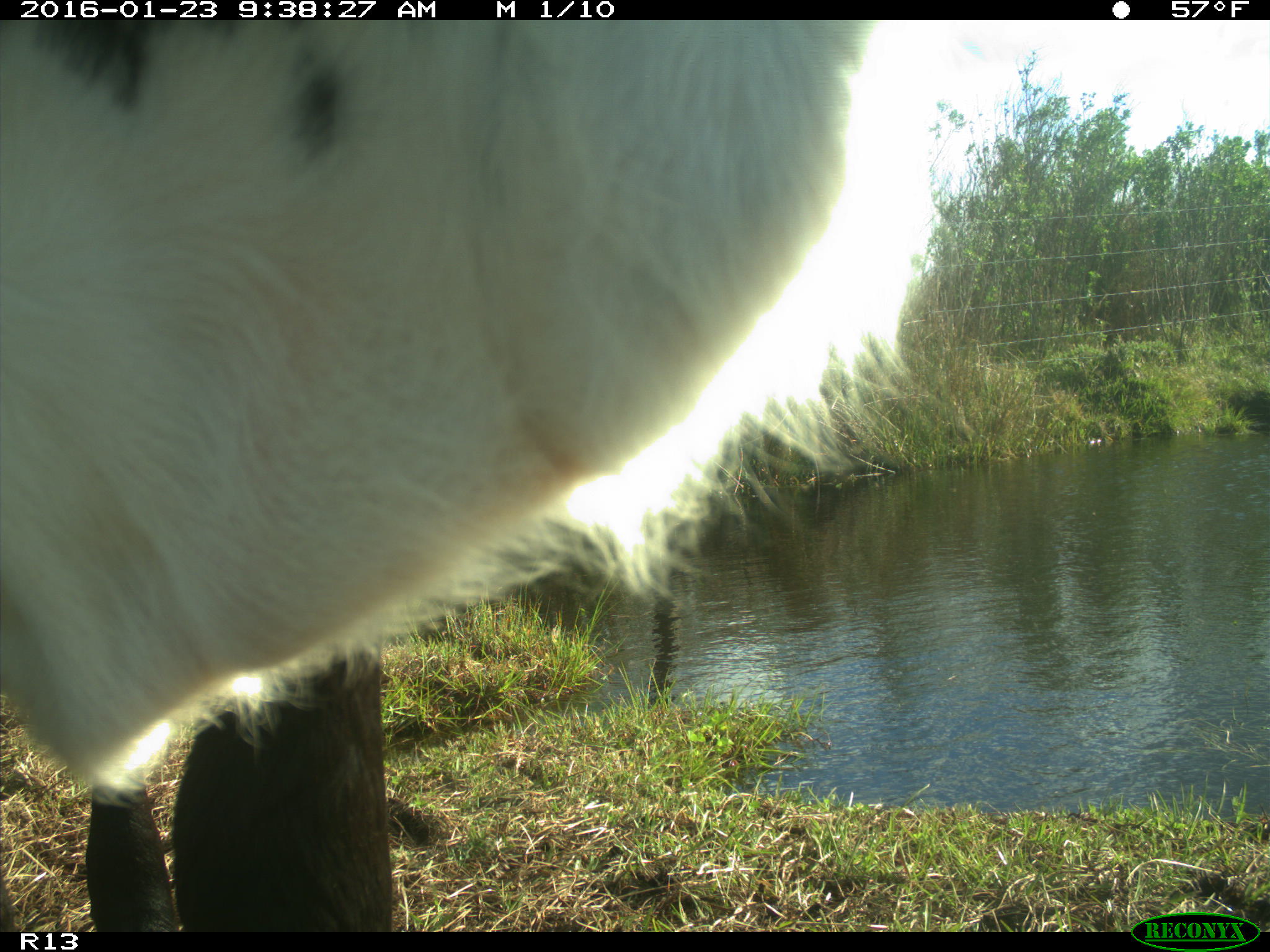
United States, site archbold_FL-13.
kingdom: Animalia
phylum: Chordata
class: Mammalia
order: Artiodactyla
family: Bovidae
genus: Bos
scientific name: Bos taurus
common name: domestic cow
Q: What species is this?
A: Bos taurus (domestic cow).